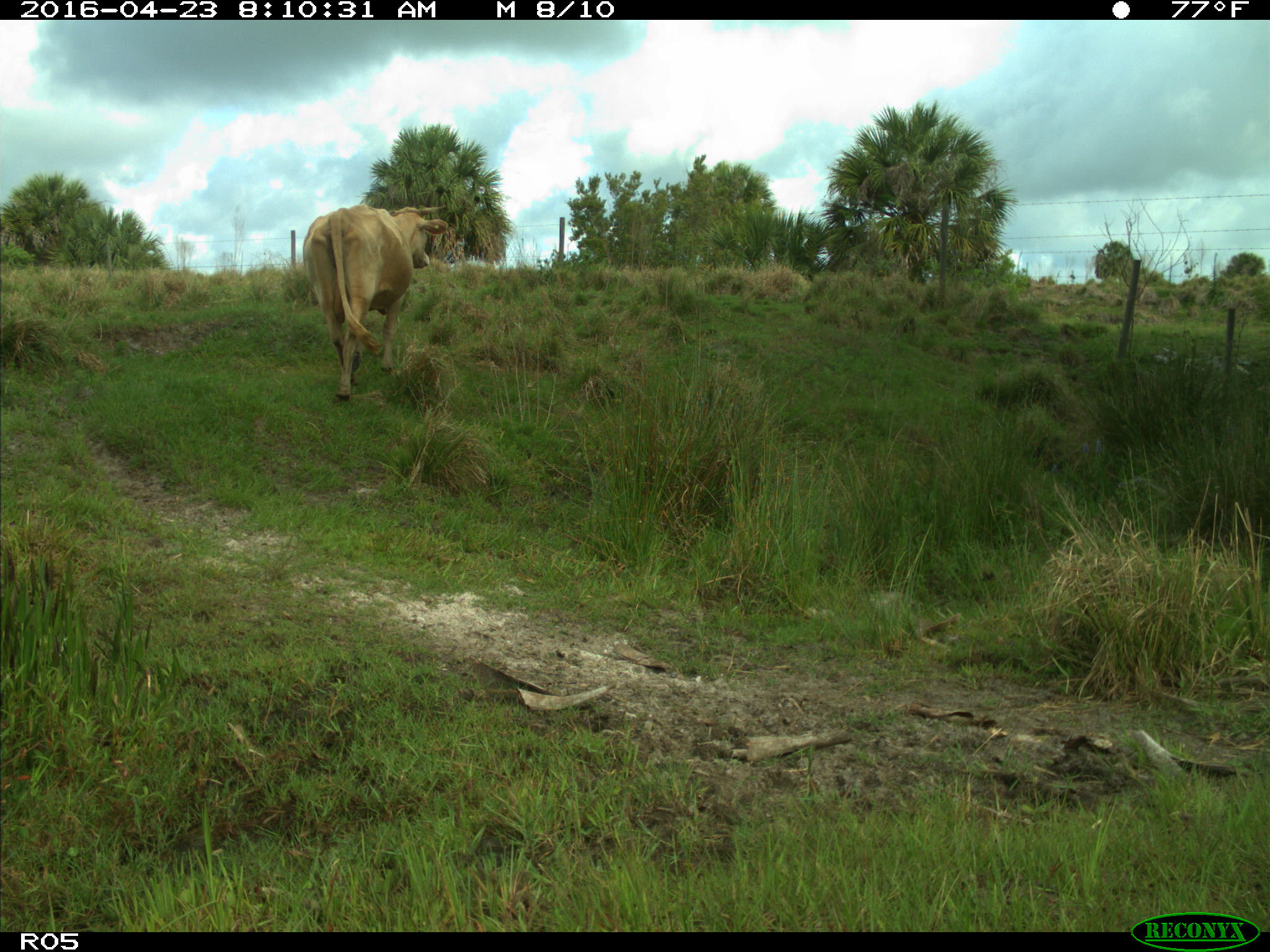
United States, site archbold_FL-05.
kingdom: Animalia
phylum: Chordata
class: Mammalia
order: Artiodactyla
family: Bovidae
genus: Bos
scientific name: Bos taurus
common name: domestic cow